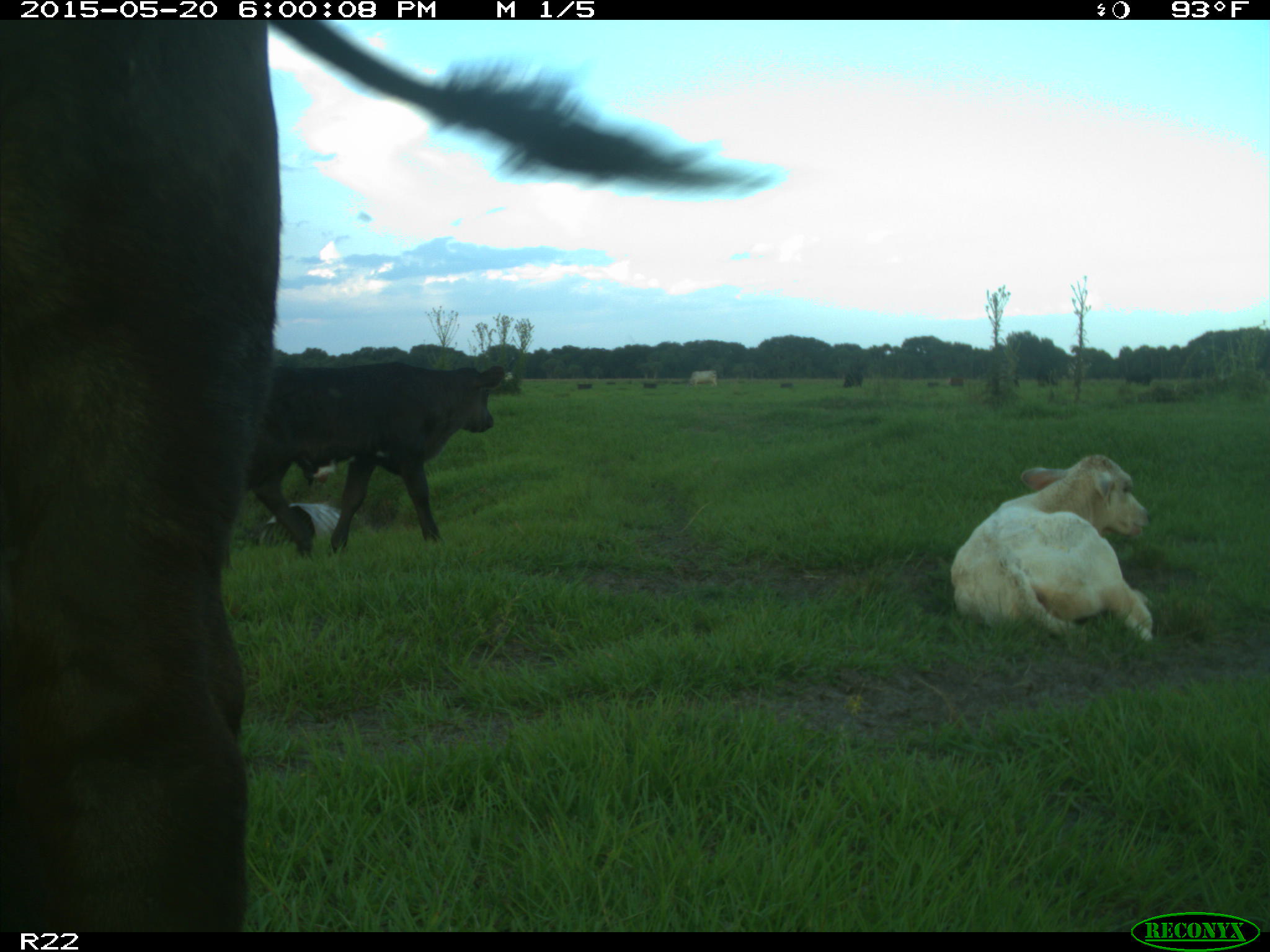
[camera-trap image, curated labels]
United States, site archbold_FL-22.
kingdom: Animalia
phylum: Chordata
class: Mammalia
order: Artiodactyla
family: Bovidae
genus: Bos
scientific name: Bos taurus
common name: domestic cow